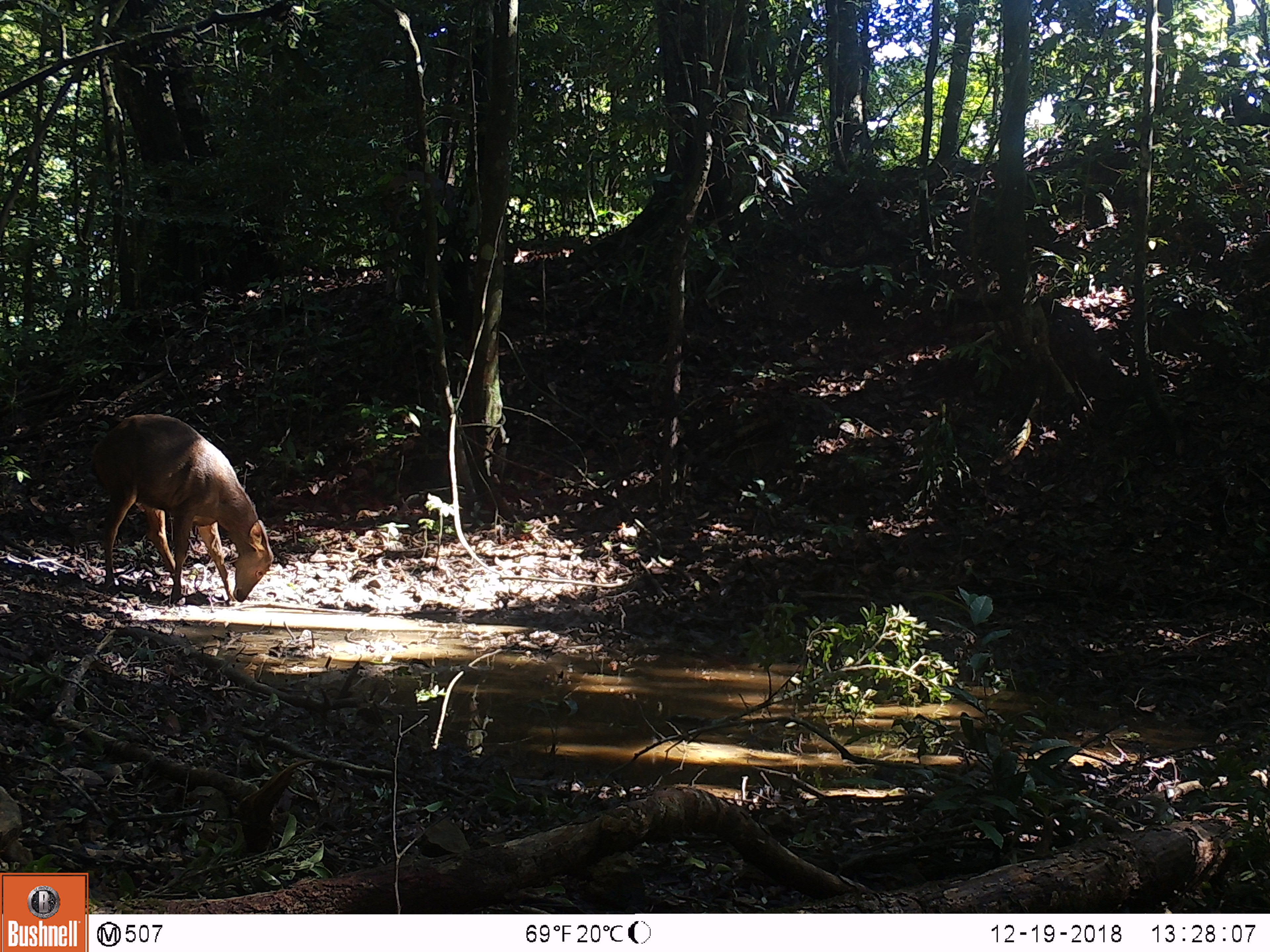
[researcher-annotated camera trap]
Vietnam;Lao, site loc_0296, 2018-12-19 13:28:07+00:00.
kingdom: Animalia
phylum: Chordata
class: Mammalia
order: Artiodactyla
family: Cervidae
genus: Rusa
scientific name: Rusa unicolor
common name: sambar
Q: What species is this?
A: Sambar (Rusa unicolor).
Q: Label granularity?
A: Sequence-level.